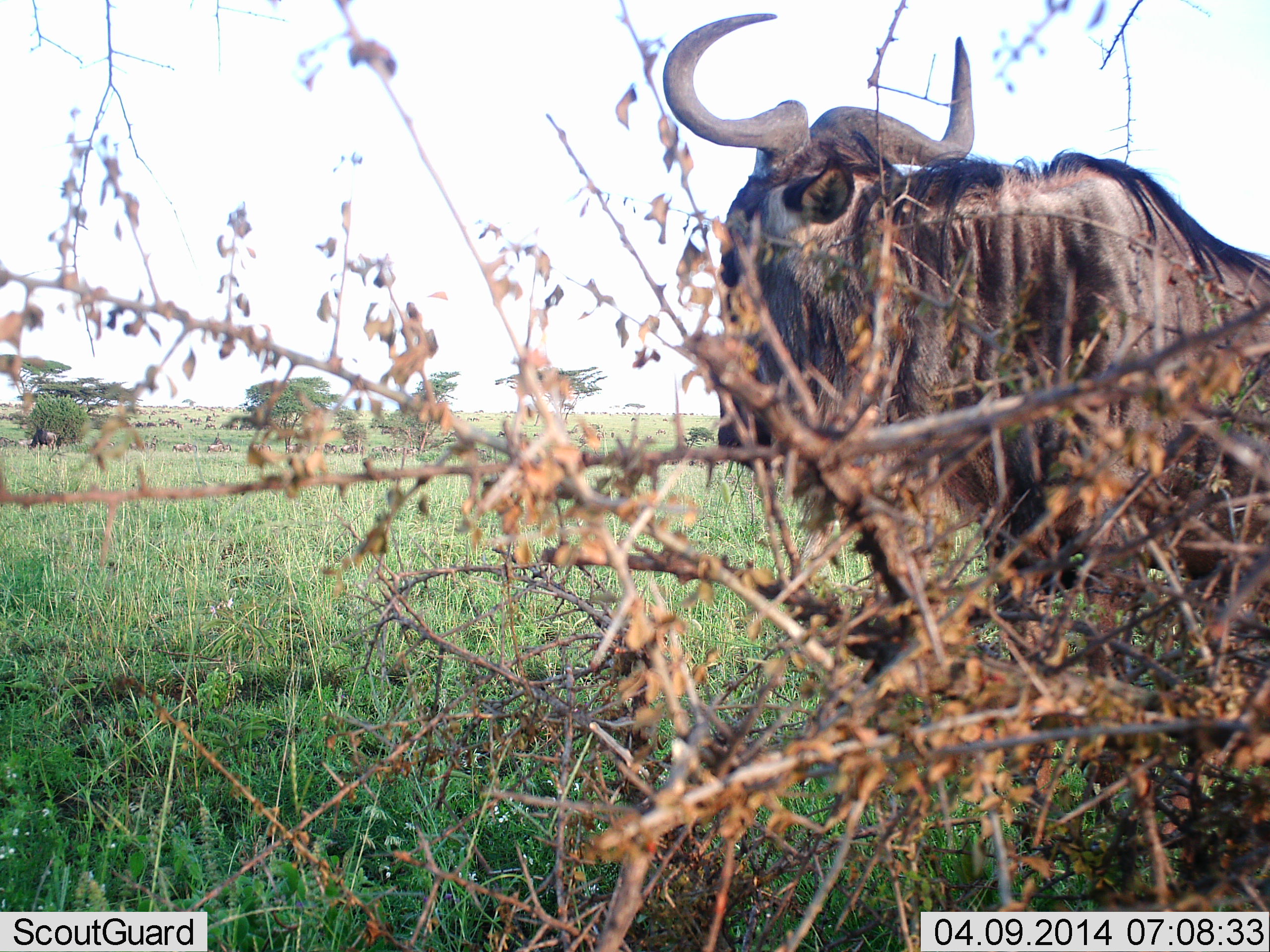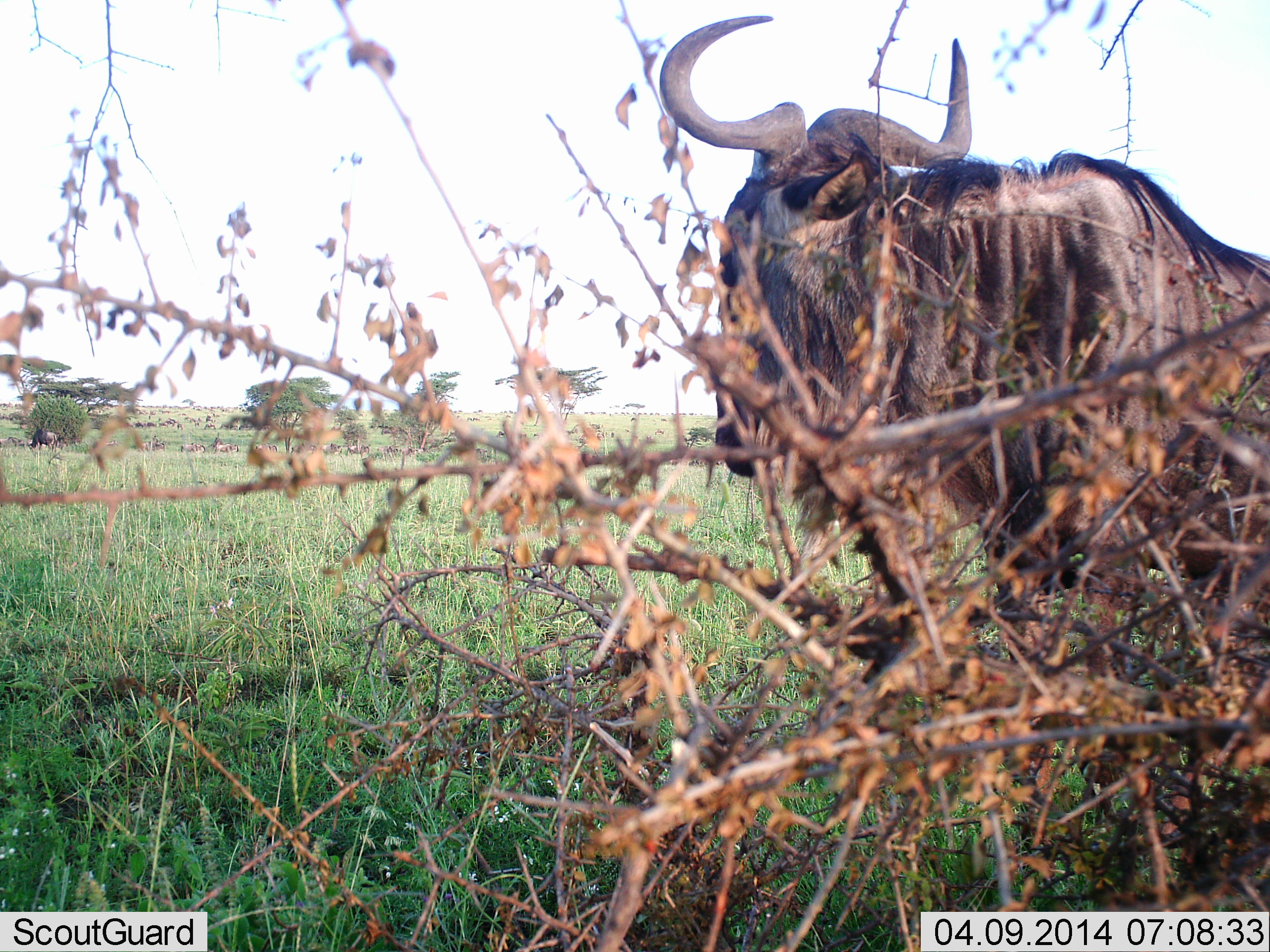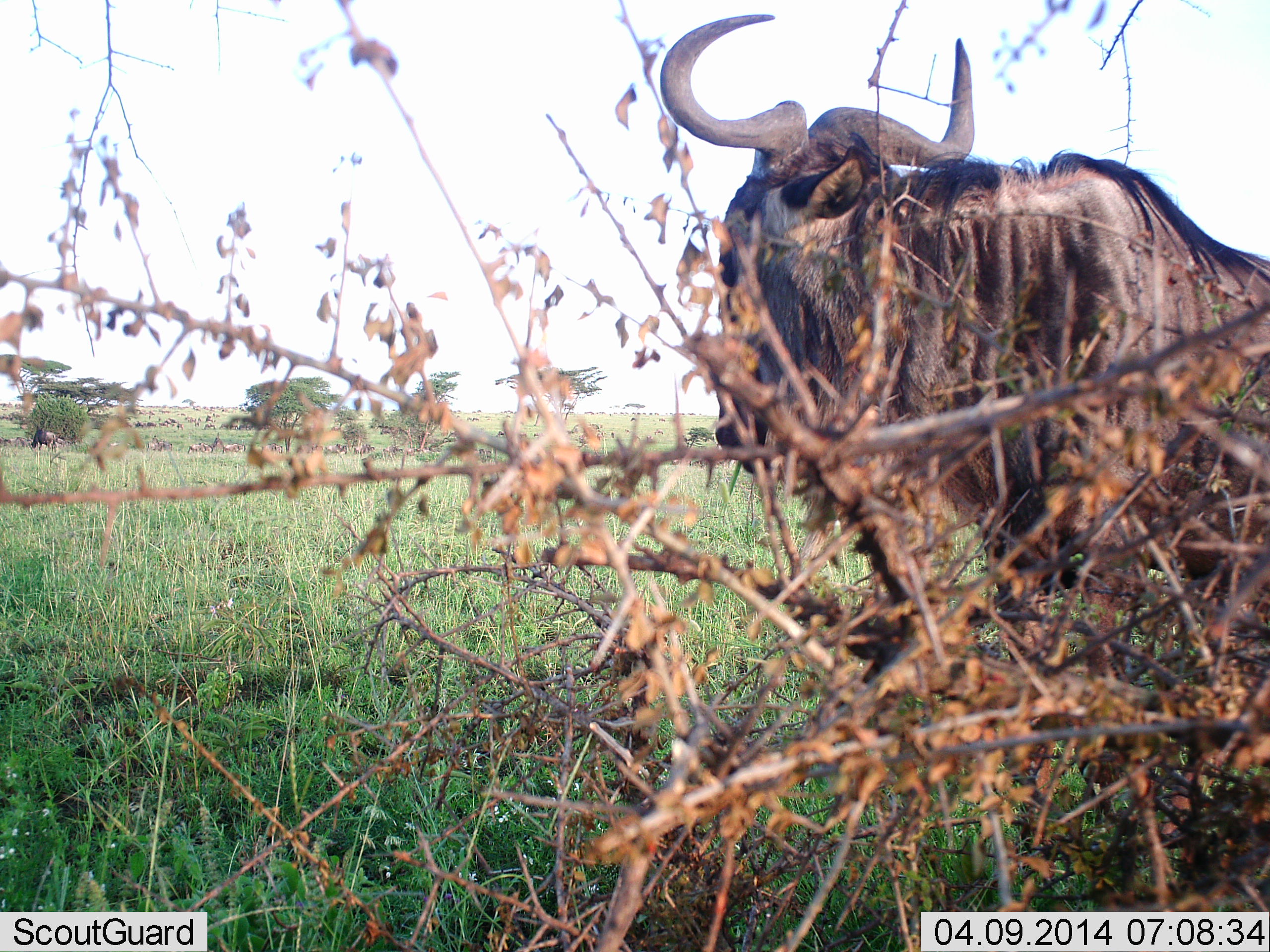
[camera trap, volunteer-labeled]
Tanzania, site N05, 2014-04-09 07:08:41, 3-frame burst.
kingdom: Animalia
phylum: Chordata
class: Mammalia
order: Artiodactyla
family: Bovidae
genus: Connochaetes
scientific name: Connochaetes taurinus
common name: blue wildebeest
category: wildebeest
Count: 1.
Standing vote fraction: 100%.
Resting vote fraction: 0%.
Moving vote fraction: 27%.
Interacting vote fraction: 0%.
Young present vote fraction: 0%.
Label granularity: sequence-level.